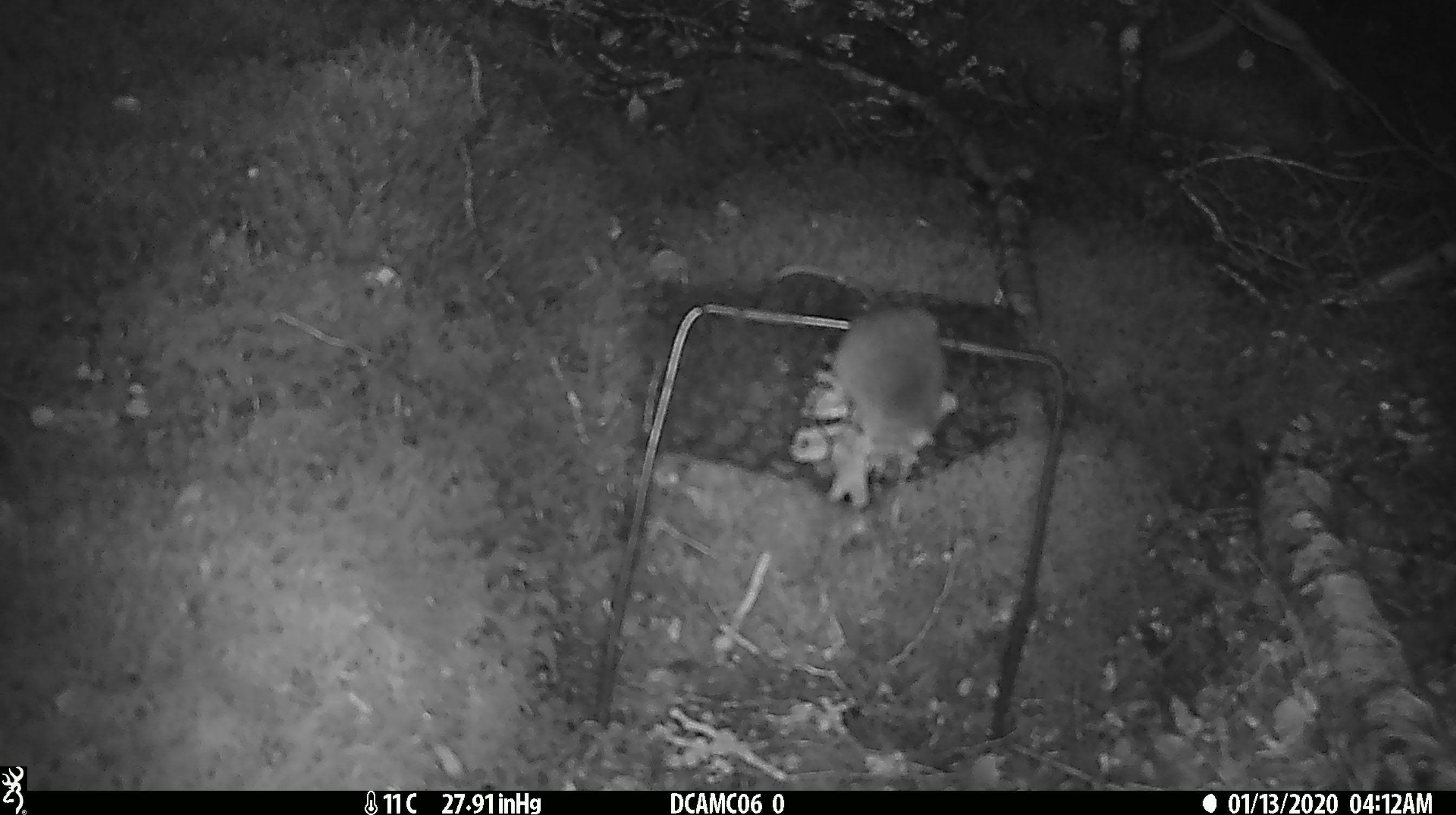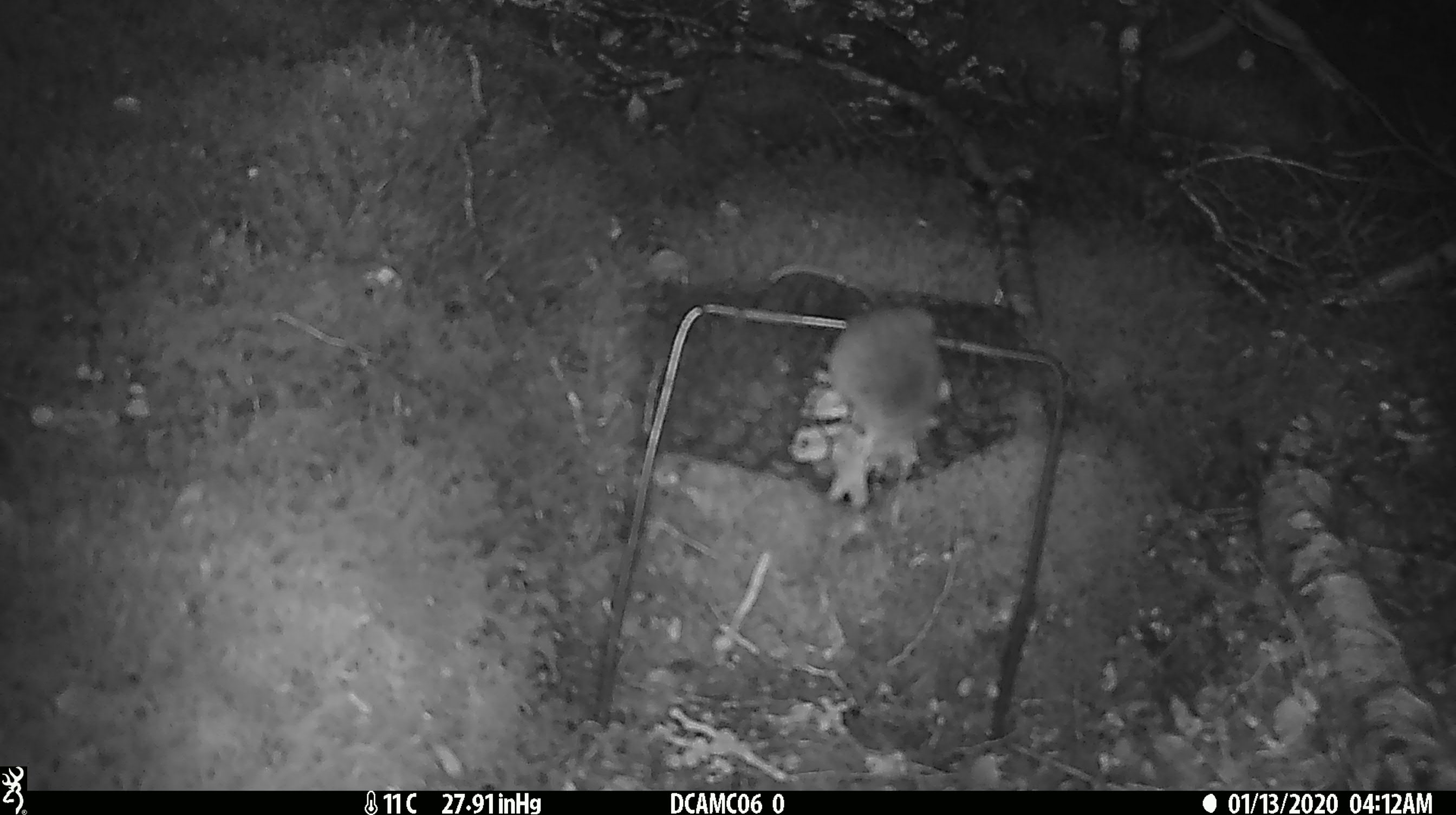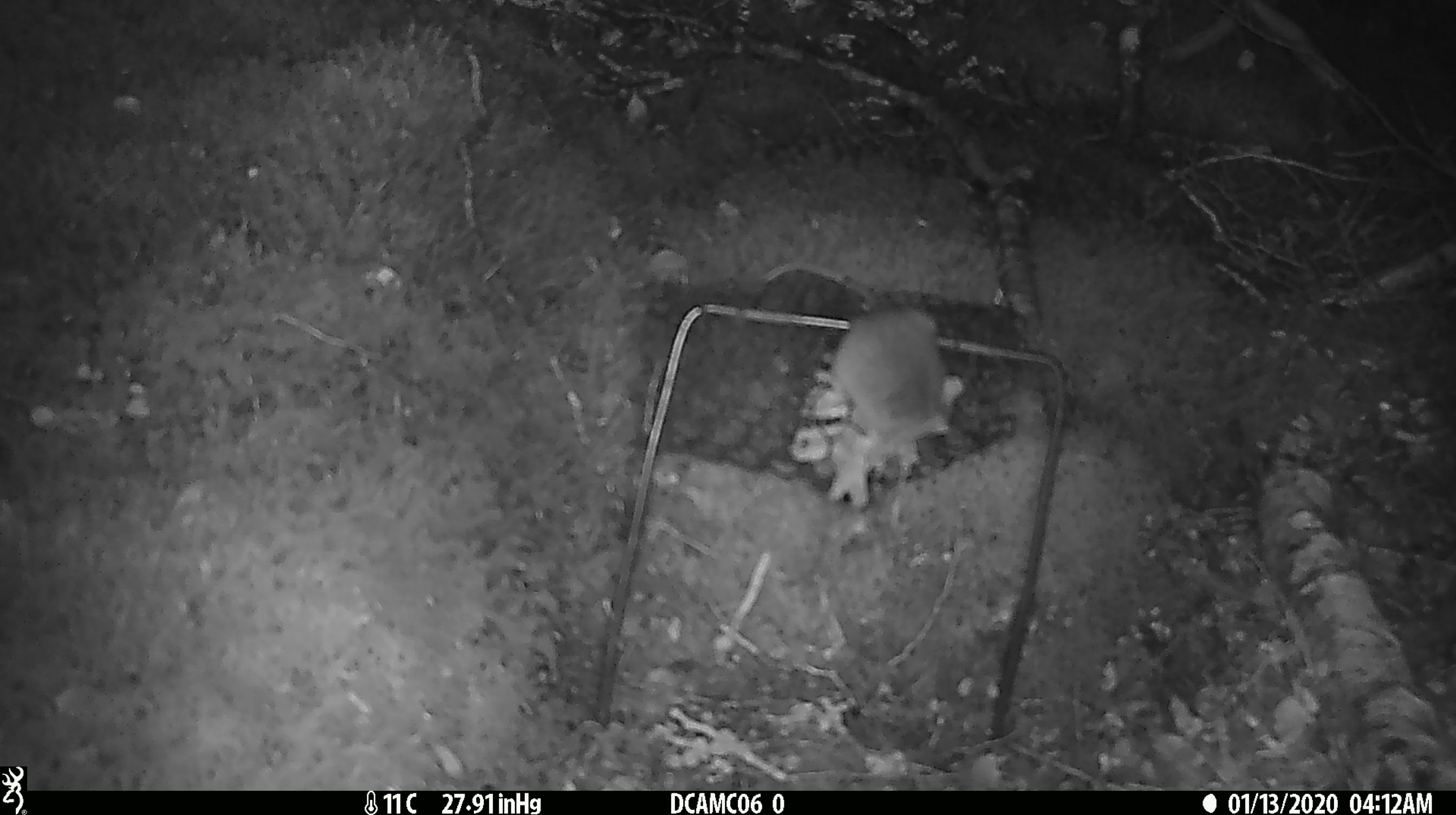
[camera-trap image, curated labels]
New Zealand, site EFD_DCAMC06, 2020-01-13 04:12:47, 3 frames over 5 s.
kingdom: Animalia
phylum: Chordata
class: Mammalia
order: Rodentia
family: Muridae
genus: Mus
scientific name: Mus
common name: mouse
Mouse (Mus).